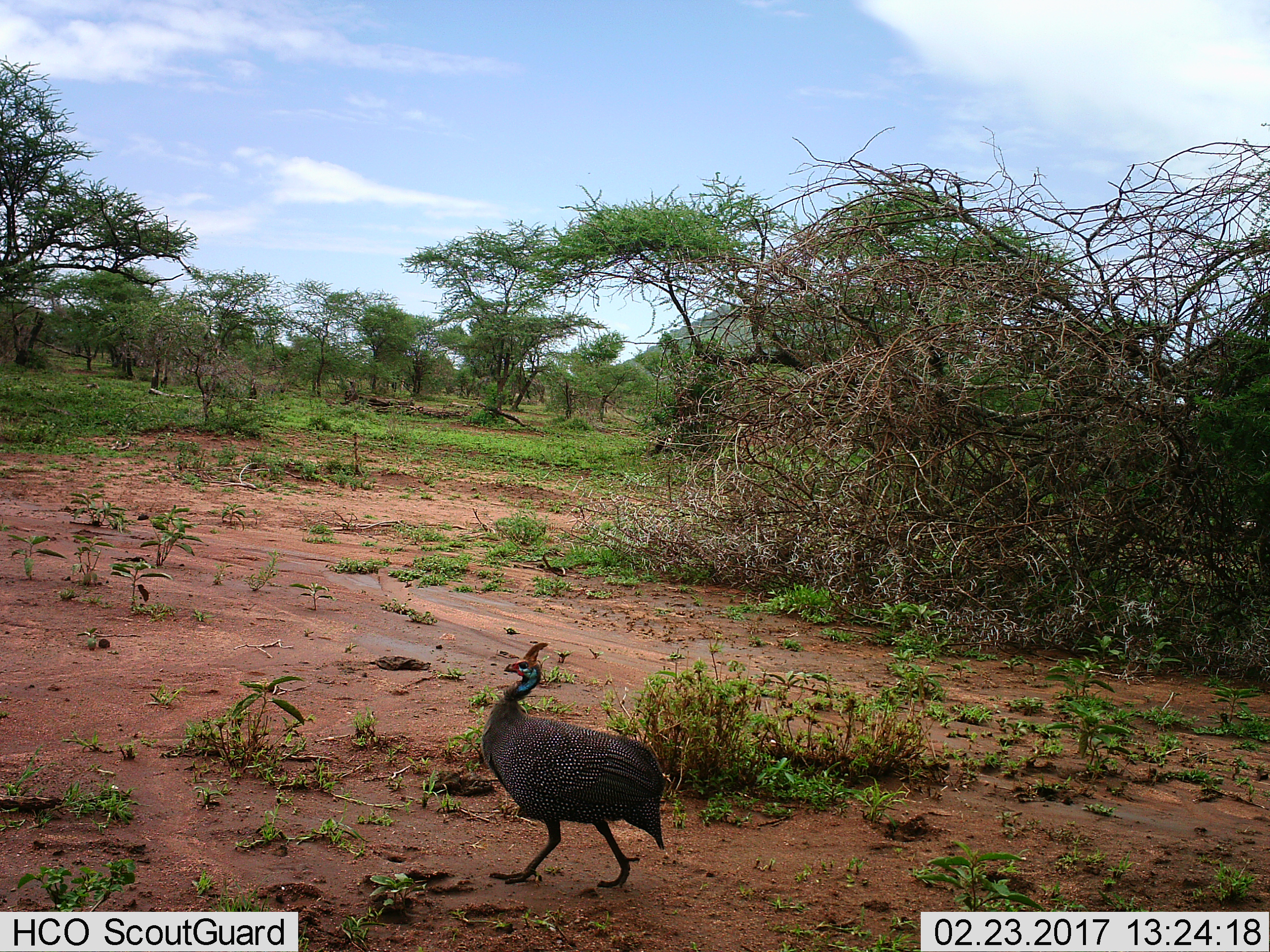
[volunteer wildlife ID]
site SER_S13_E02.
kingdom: Animalia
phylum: Chordata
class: Aves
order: Galliformes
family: Numididae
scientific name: Numididae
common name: guineafowl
Guineafowl (Numididae), count 1. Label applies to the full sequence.